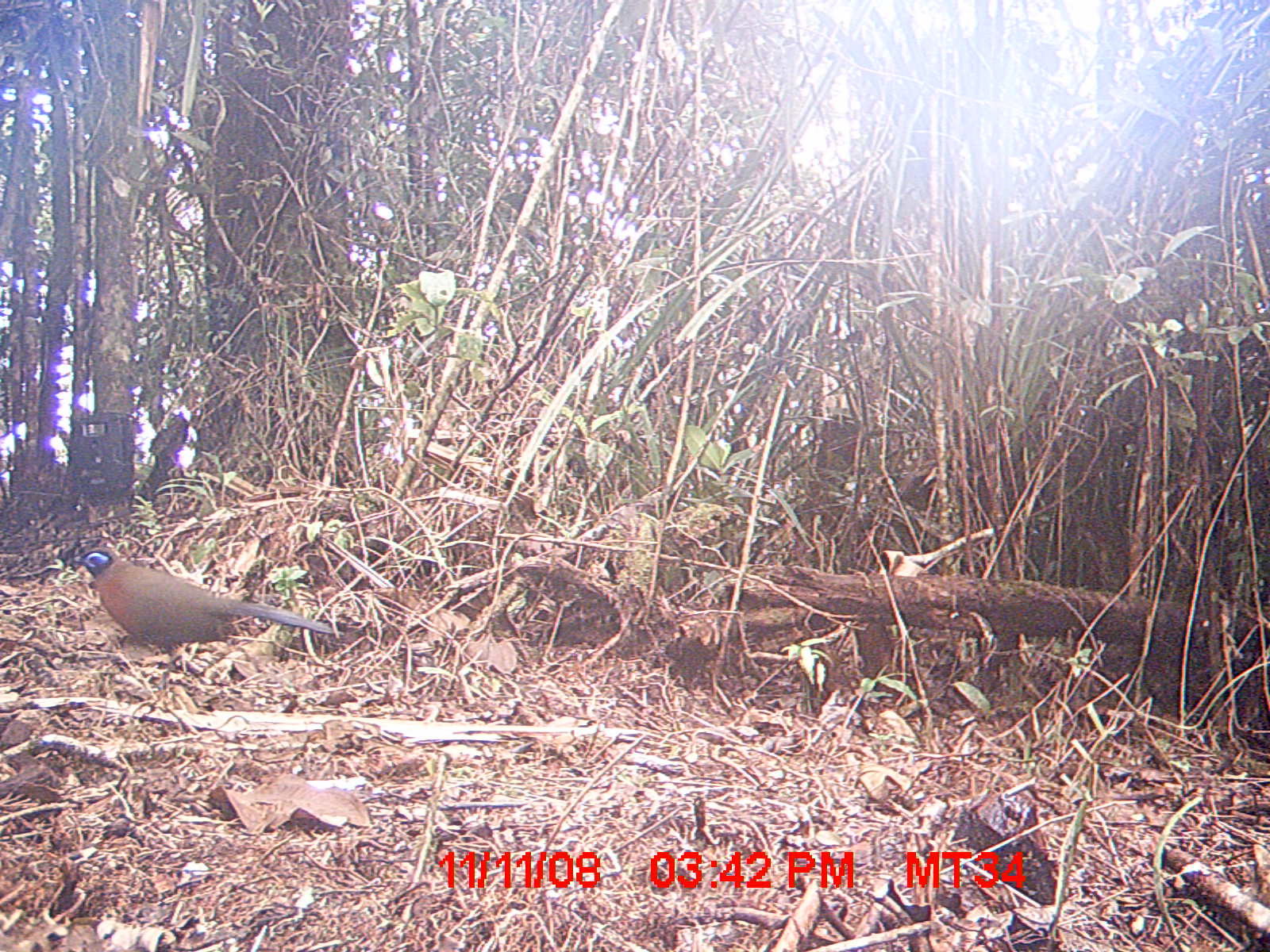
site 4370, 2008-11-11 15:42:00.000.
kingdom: Animalia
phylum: Chordata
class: Aves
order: Cuculiformes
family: Cuculidae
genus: Coua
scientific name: Coua serriana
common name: red-breasted coua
Coua serriana (red-breasted coua), count 1.